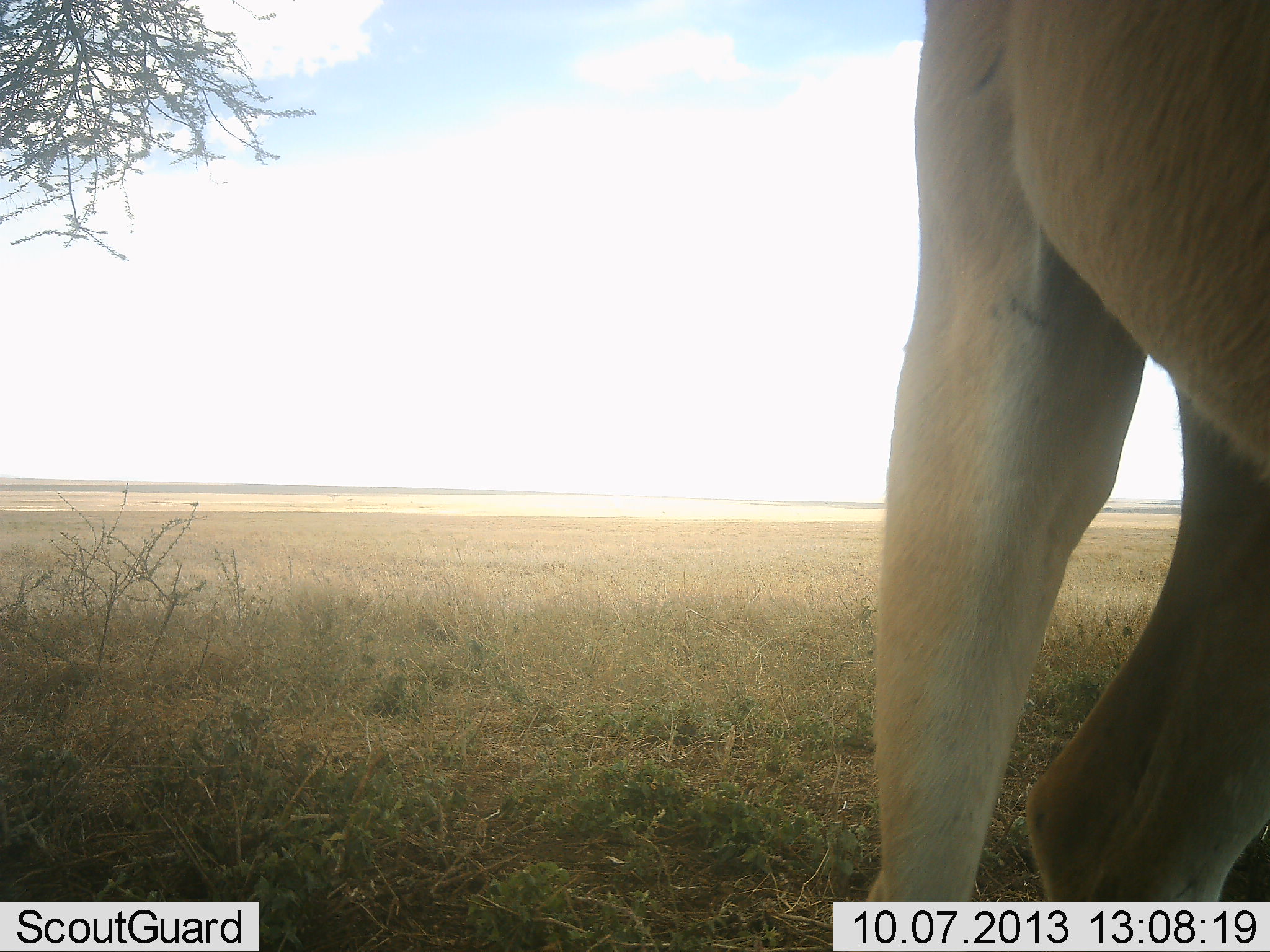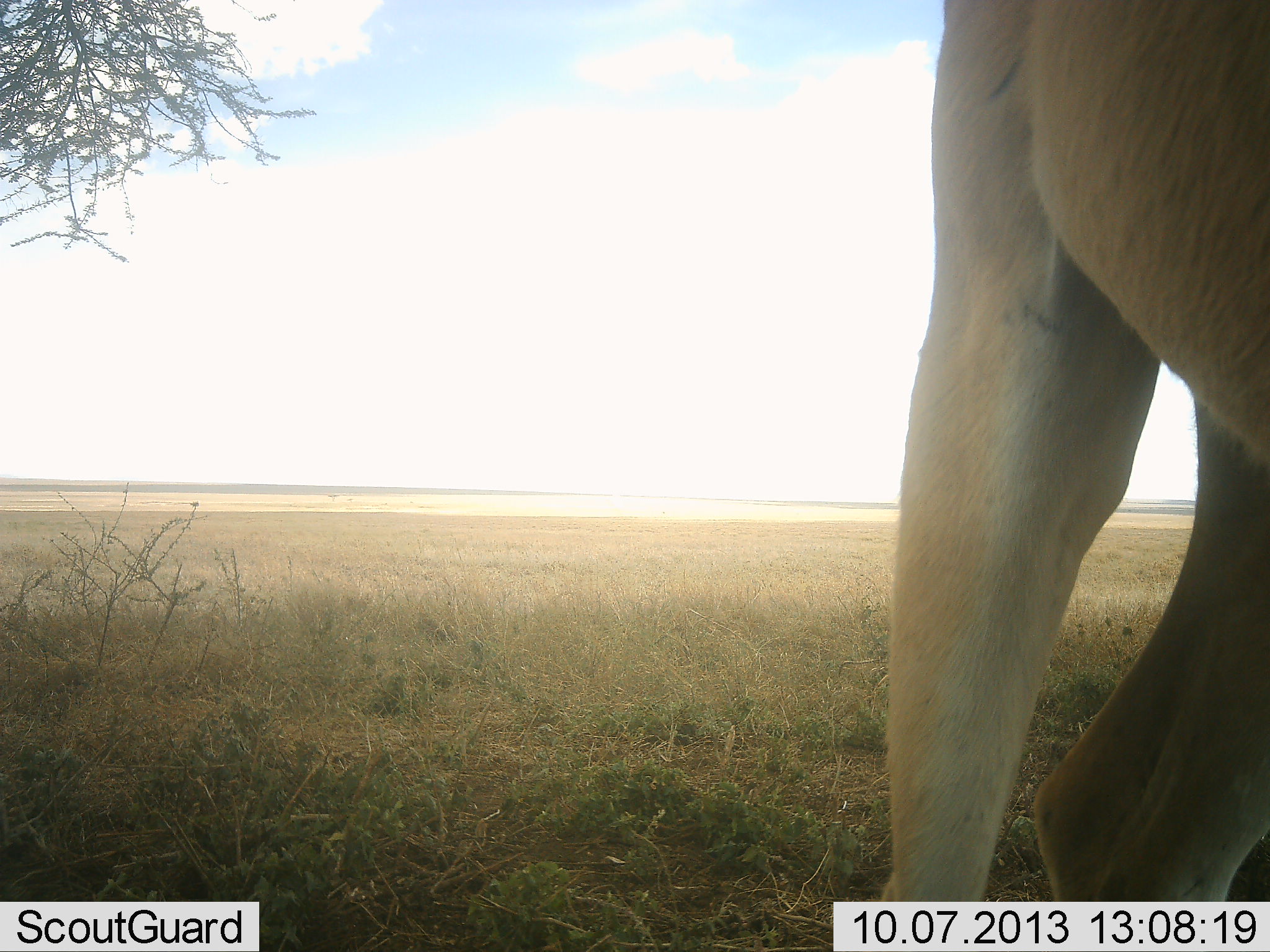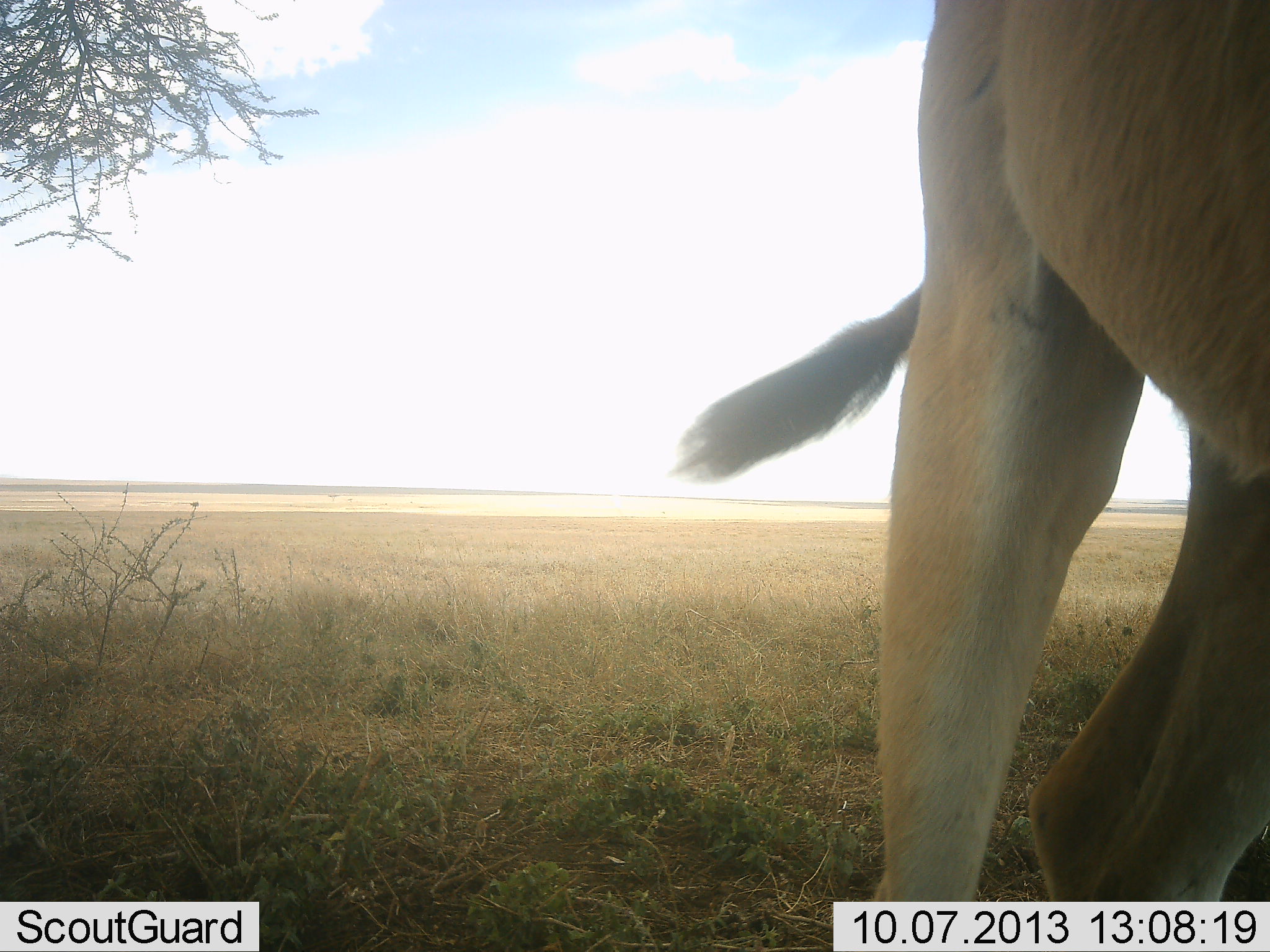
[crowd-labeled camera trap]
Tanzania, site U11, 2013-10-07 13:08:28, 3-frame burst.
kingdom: Animalia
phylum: Chordata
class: Mammalia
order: Artiodactyla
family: Bovidae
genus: Alcelaphus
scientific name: Alcelaphus buselaphus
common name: hartebeest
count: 1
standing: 100%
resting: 0%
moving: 0%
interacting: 0%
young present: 0%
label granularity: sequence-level